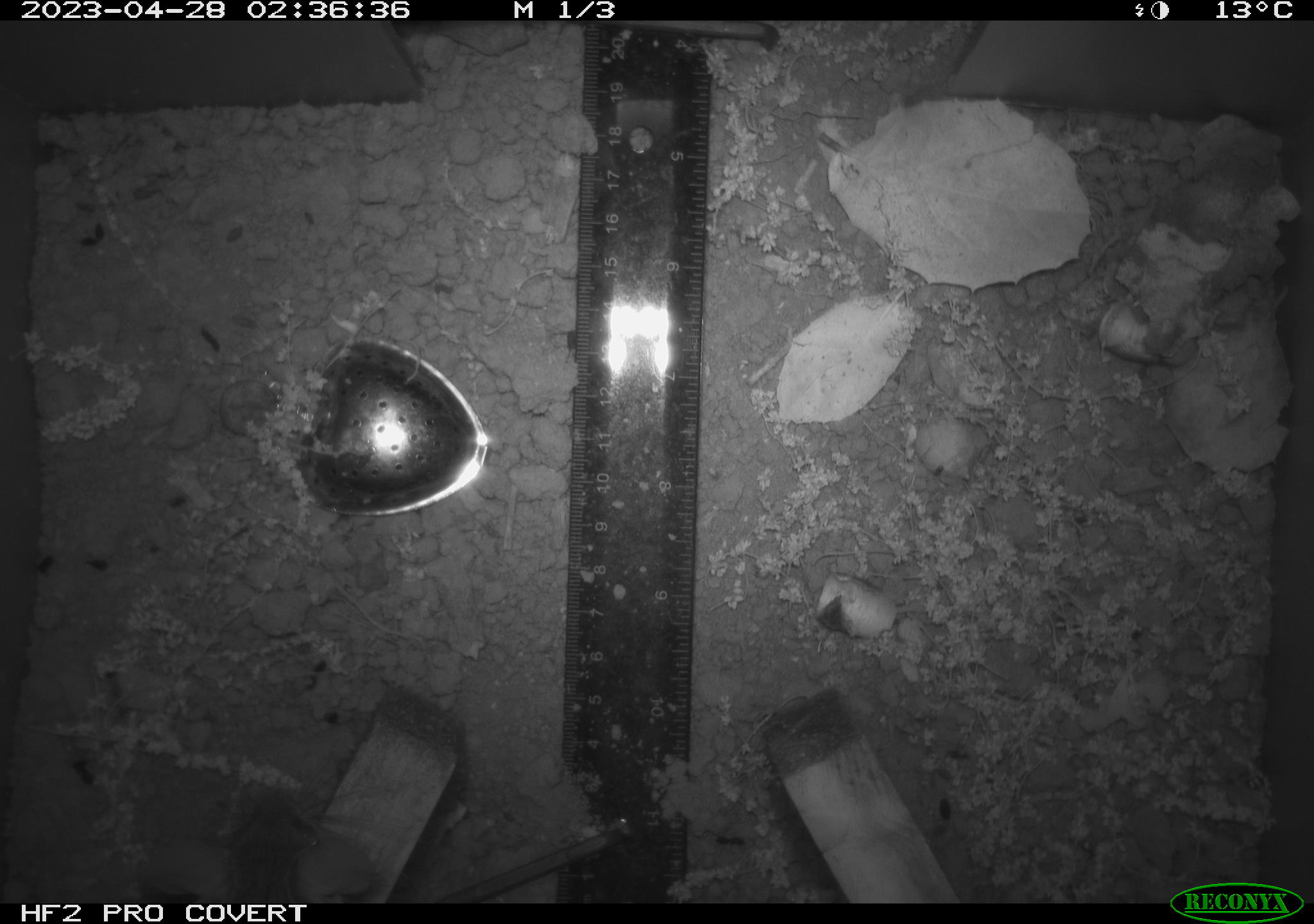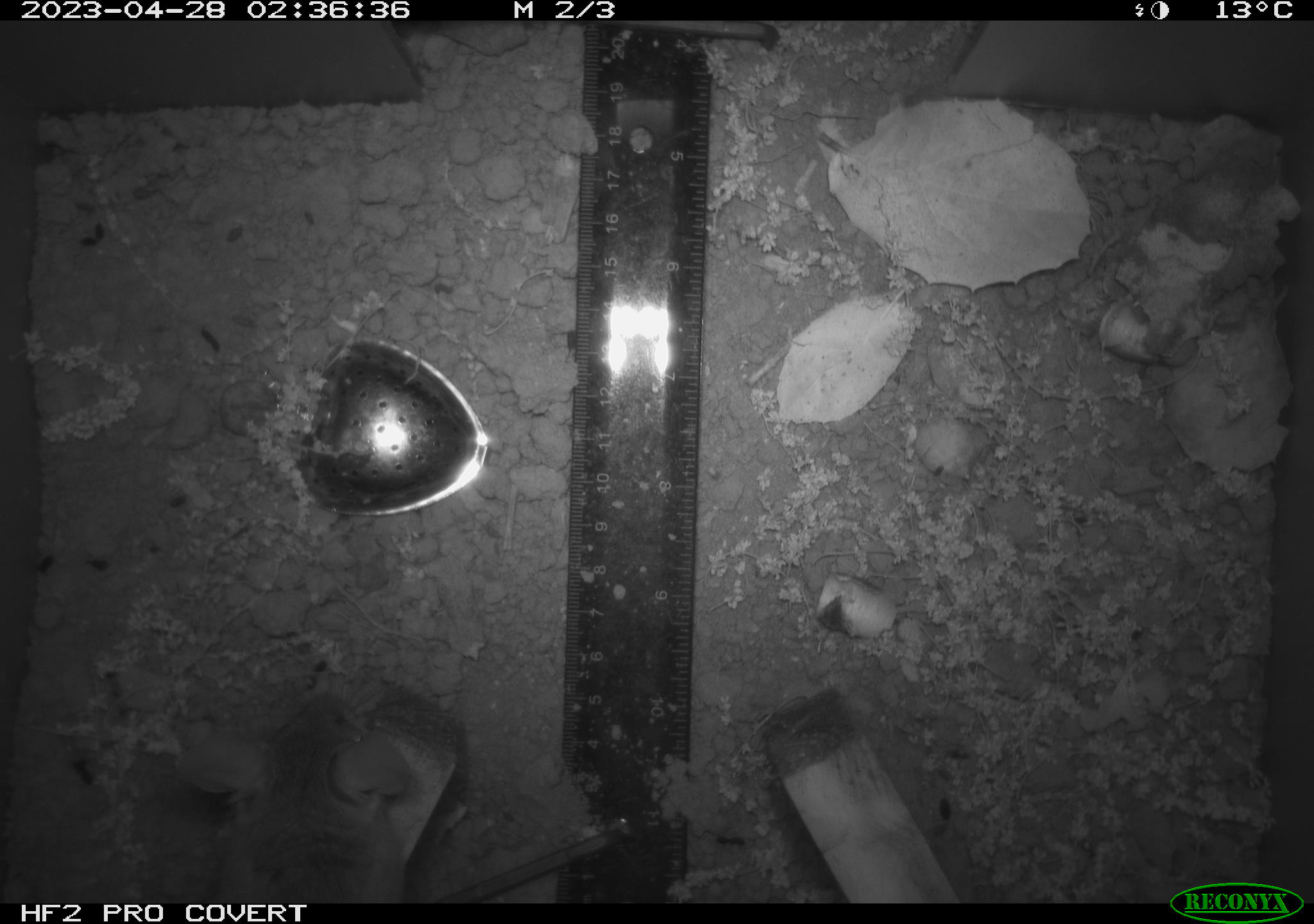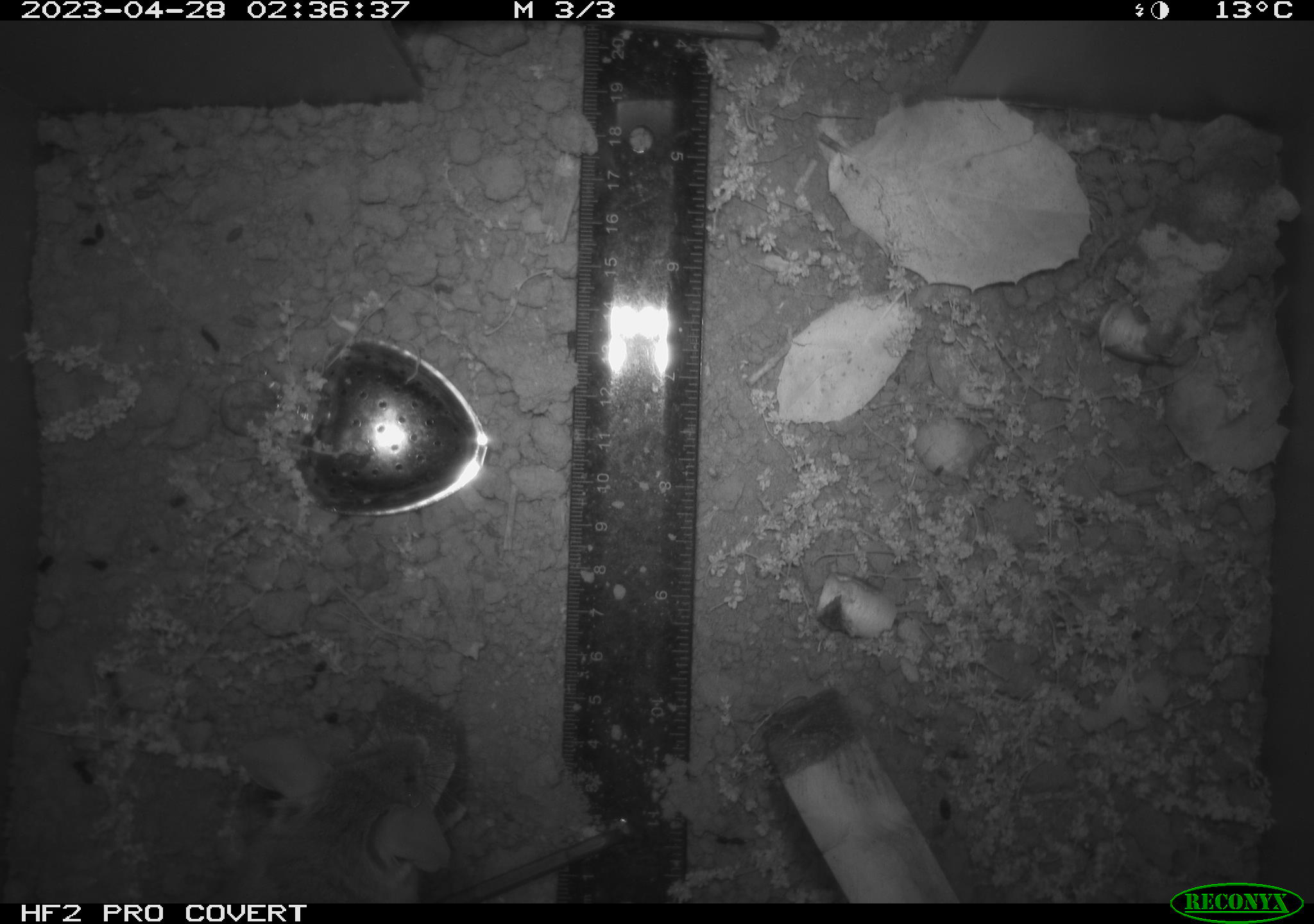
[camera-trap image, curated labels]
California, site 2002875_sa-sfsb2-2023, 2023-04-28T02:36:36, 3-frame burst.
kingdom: Animalia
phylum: Chordata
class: Mammalia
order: Rodentia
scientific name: Rodentia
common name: mouse species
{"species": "mouse species (Rodentia)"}